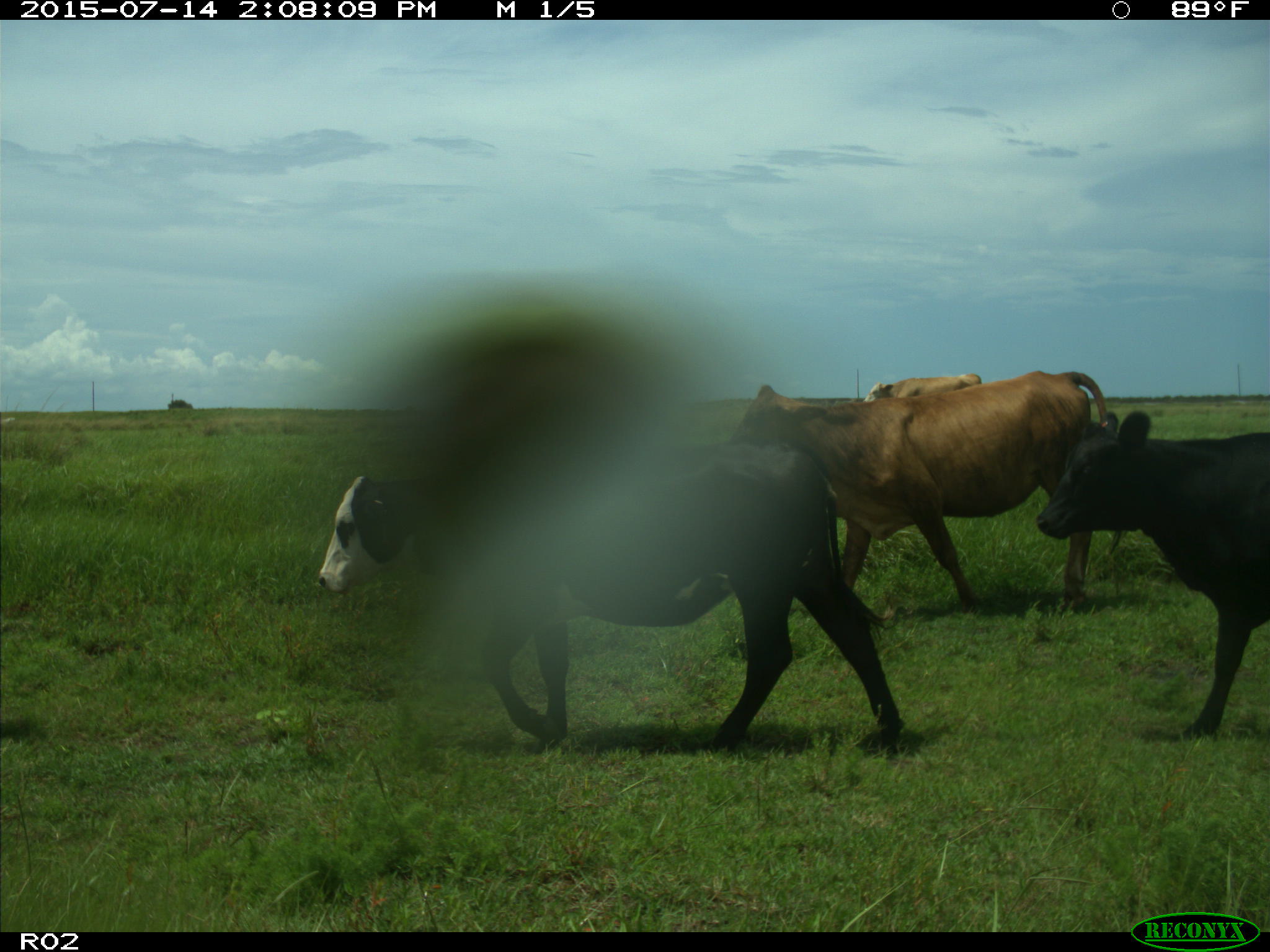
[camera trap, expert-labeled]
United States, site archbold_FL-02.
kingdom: Animalia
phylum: Chordata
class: Mammalia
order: Artiodactyla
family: Bovidae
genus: Bos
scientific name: Bos taurus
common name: domestic cow